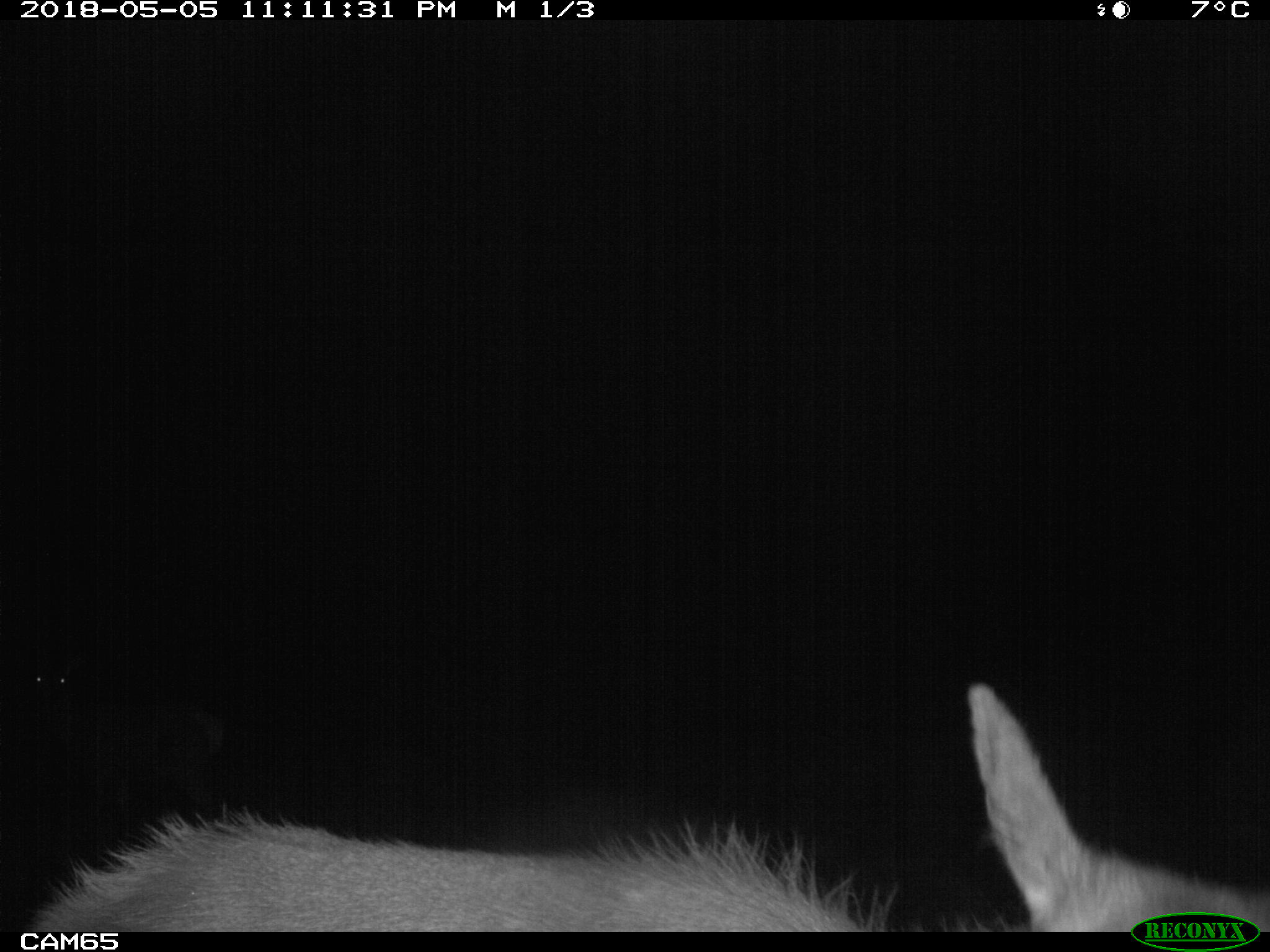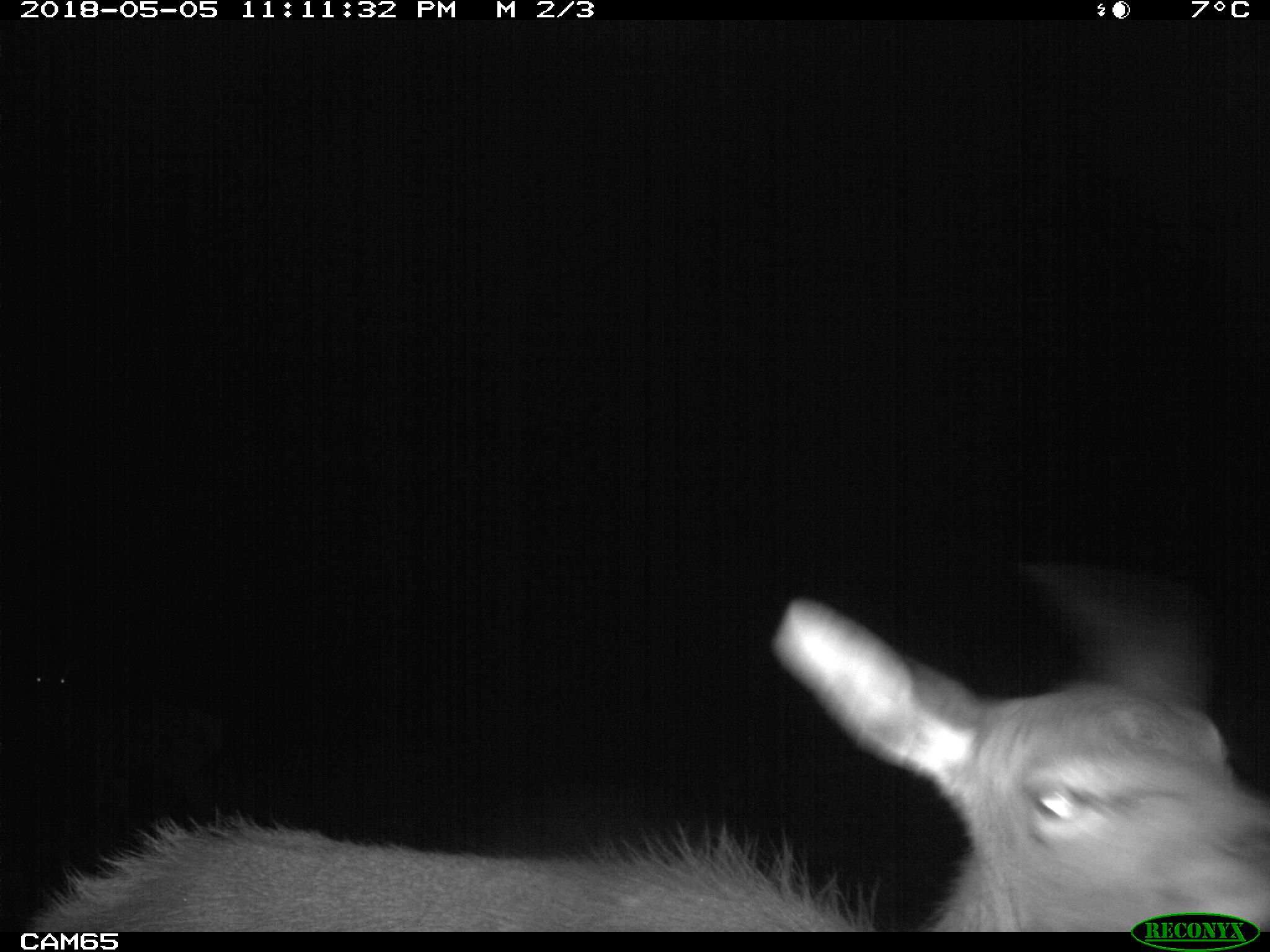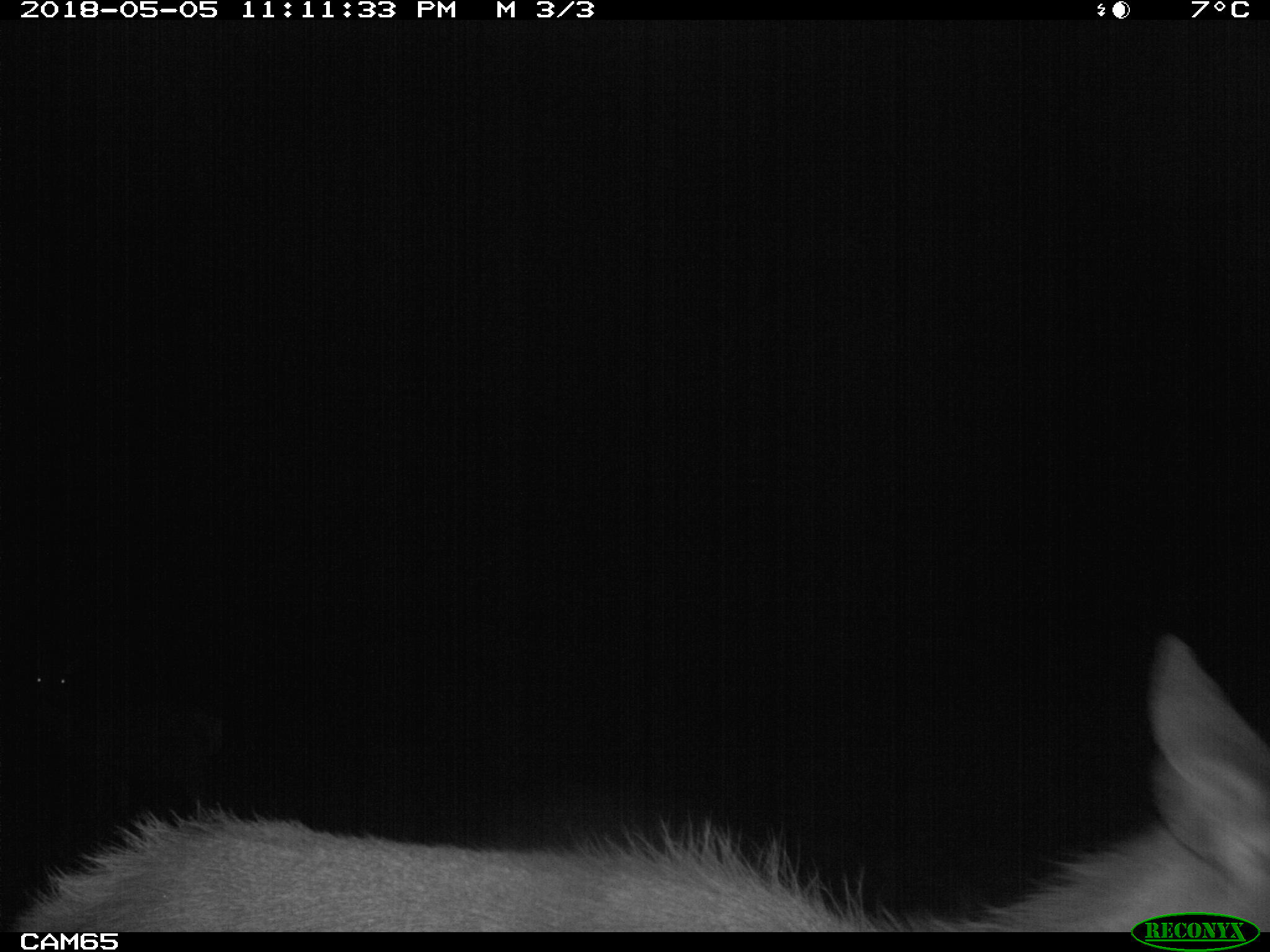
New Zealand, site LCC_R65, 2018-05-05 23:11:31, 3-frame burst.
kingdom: Animalia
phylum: Chordata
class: Mammalia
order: Artiodactyla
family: Cervidae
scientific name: Cervidae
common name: deer